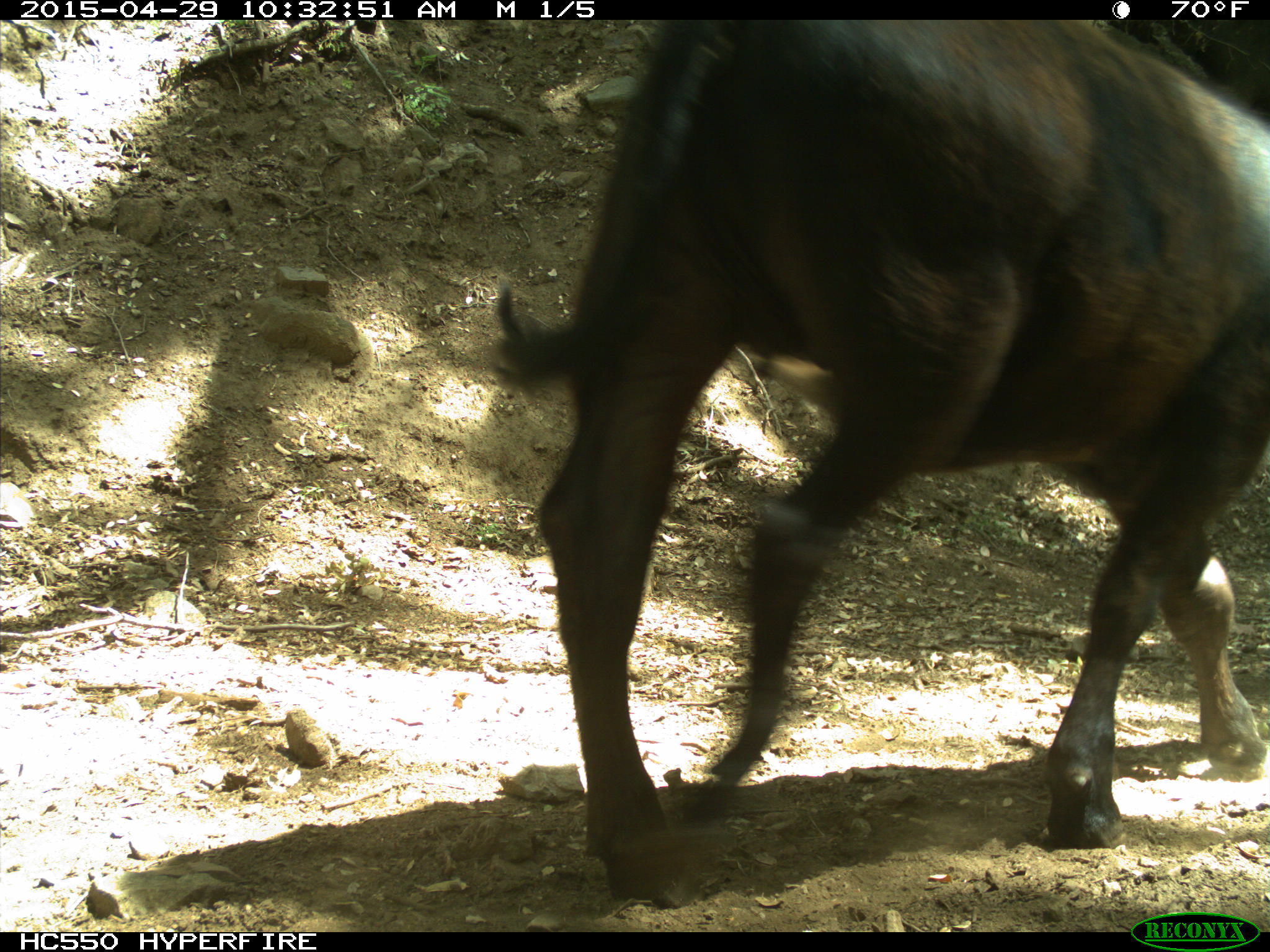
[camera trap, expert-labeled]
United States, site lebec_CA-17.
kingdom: Animalia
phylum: Chordata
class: Mammalia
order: Artiodactyla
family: Bovidae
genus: Bos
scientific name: Bos taurus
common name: domestic cow